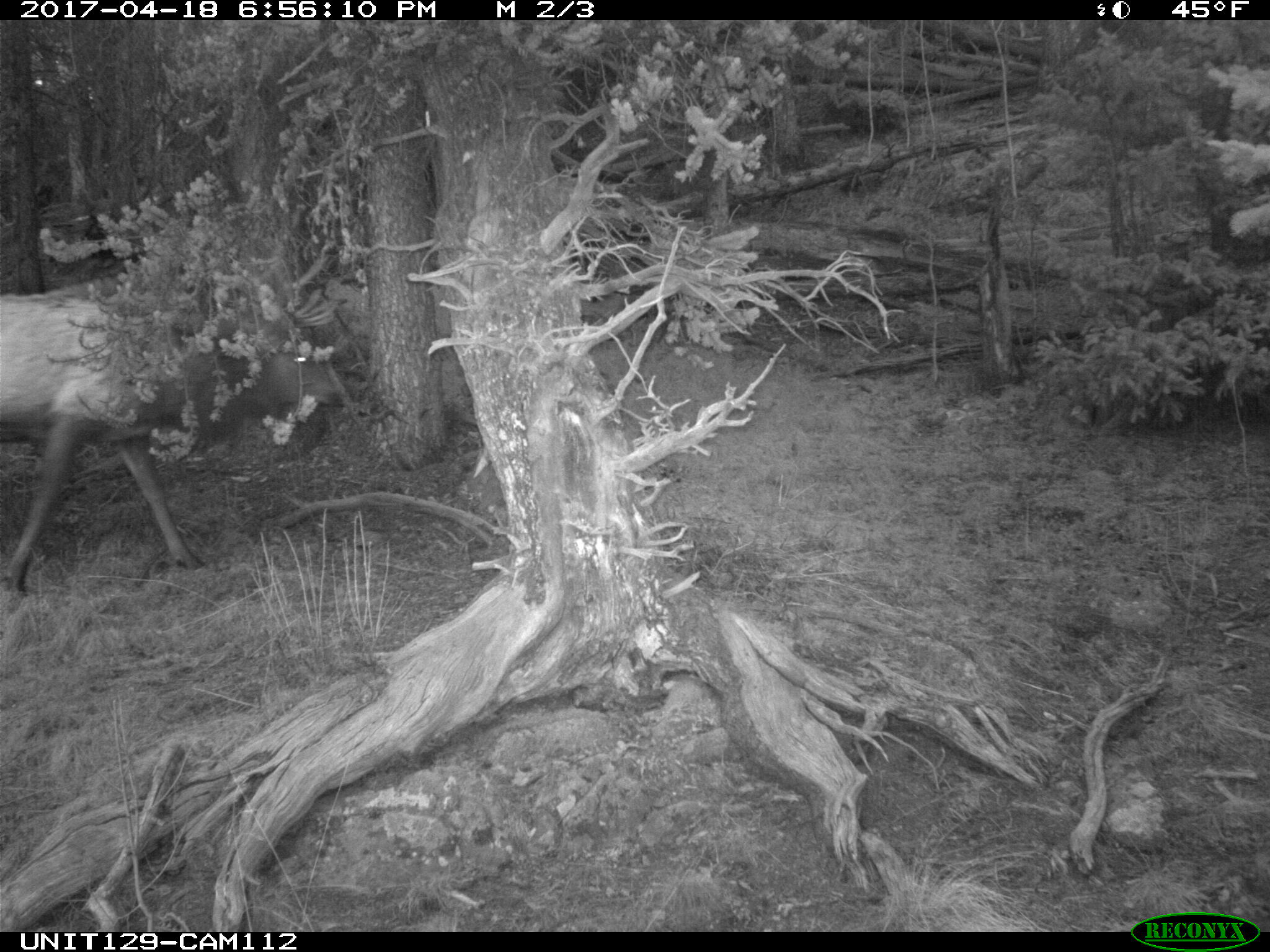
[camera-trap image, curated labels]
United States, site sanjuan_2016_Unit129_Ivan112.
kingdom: Animalia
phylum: Chordata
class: Mammalia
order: Artiodactyla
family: Cervidae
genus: Cervus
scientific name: Cervus elaphus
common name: red deer